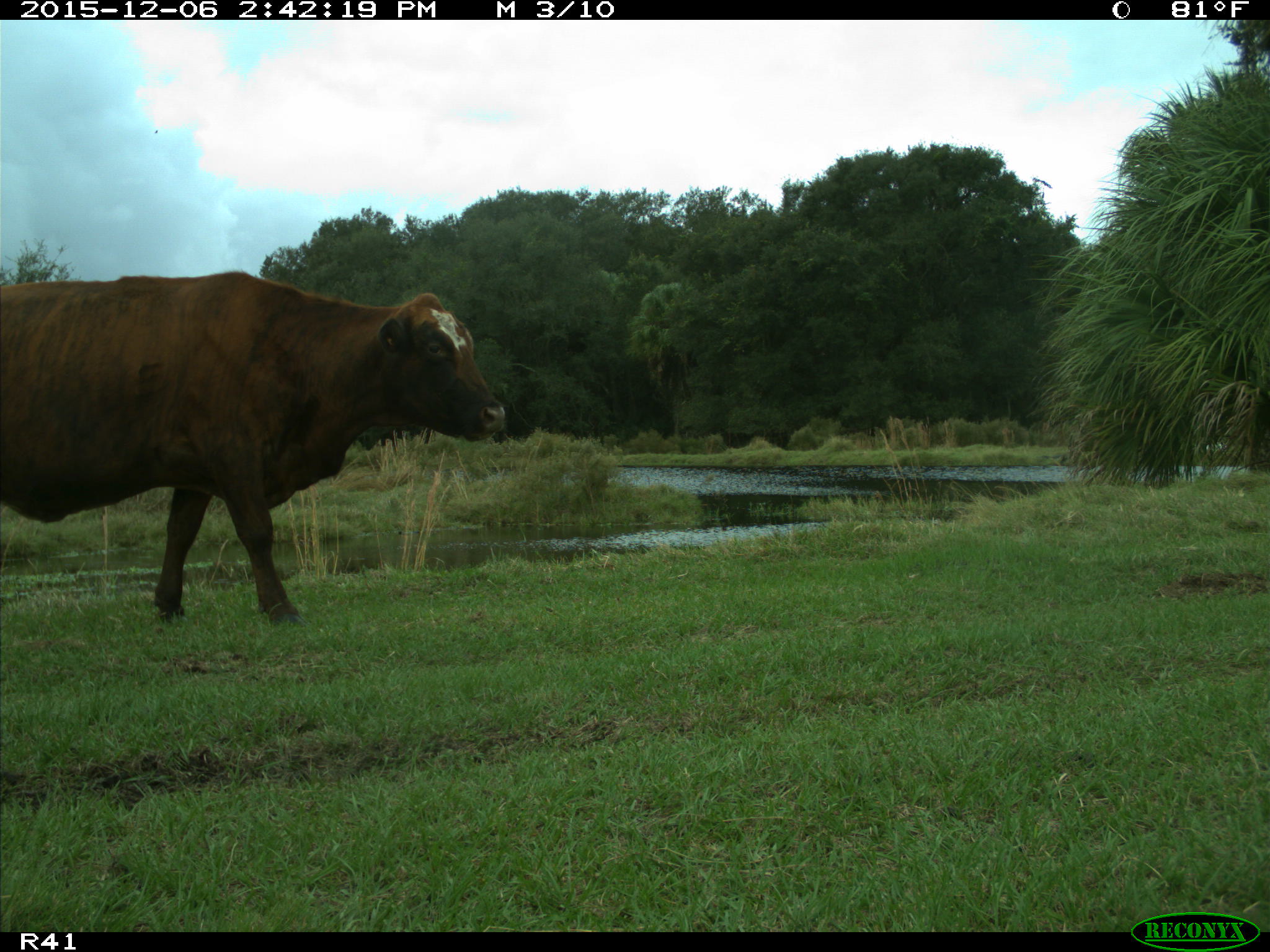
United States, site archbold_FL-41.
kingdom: Animalia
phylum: Chordata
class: Mammalia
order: Artiodactyla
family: Bovidae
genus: Bos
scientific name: Bos taurus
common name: domestic cow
Bos taurus (domestic cow).